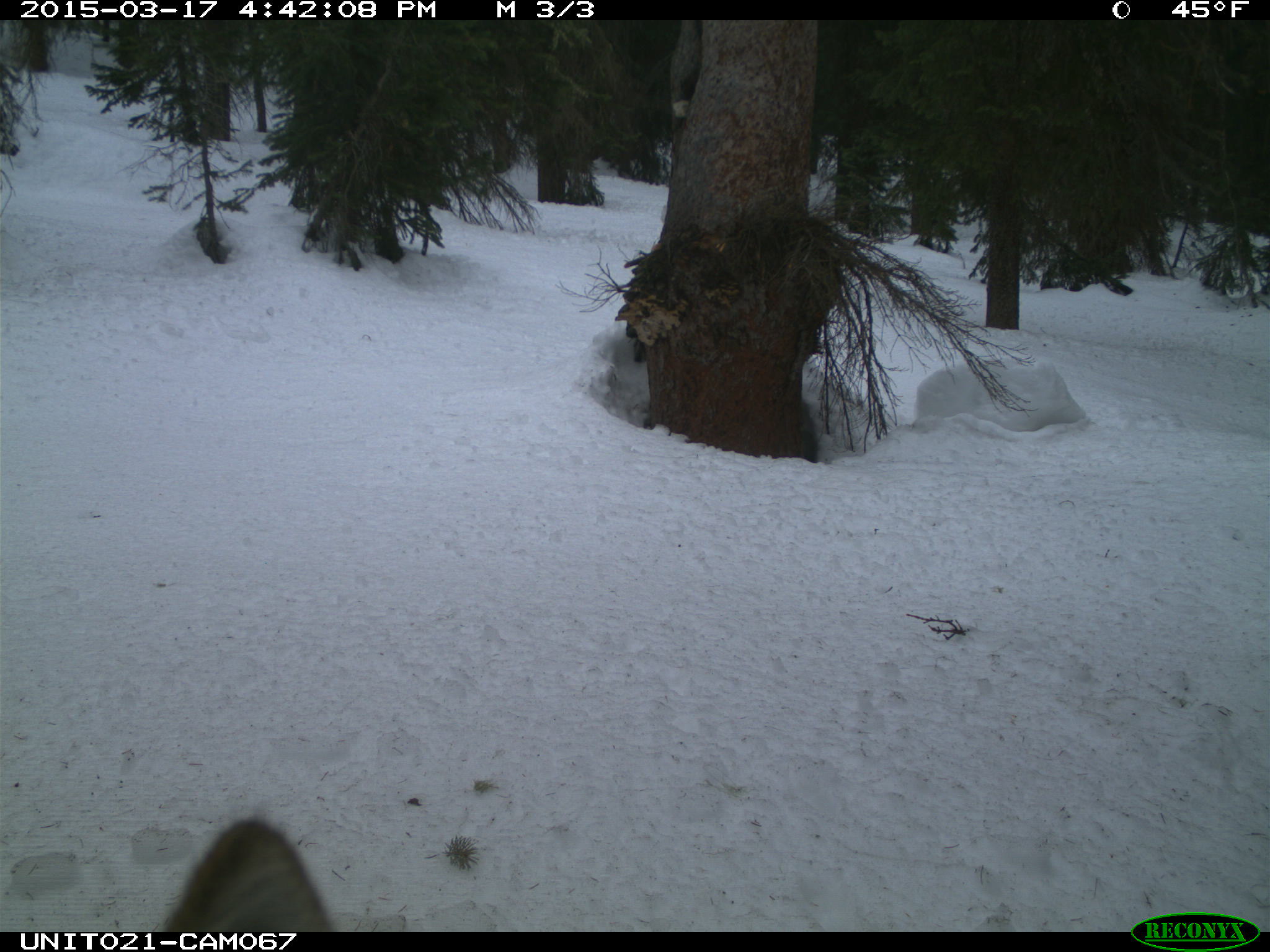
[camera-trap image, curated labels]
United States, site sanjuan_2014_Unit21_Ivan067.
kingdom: Animalia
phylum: Chordata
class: Mammalia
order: Carnivora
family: Canidae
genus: Canis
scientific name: Canis latrans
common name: coyote